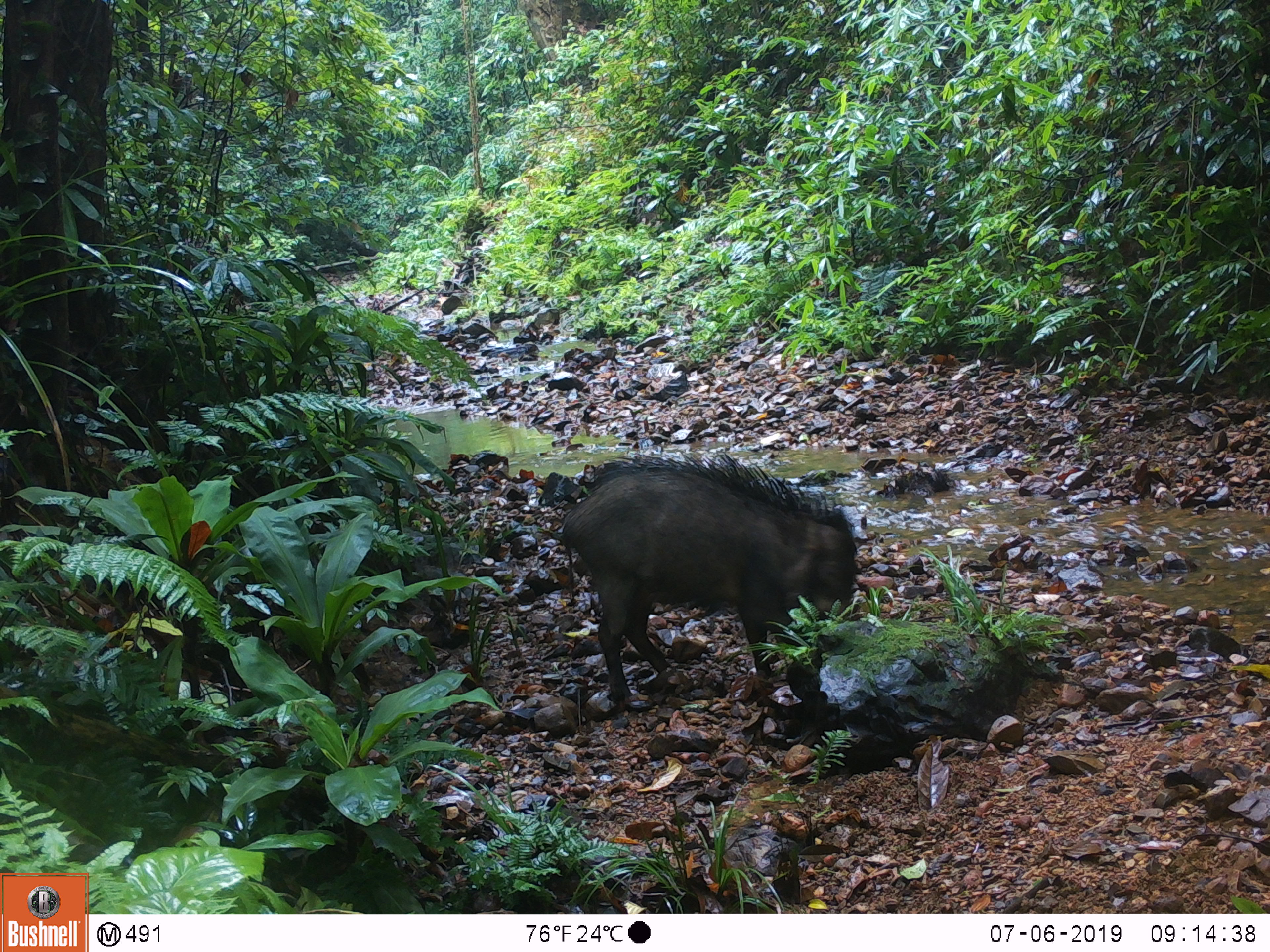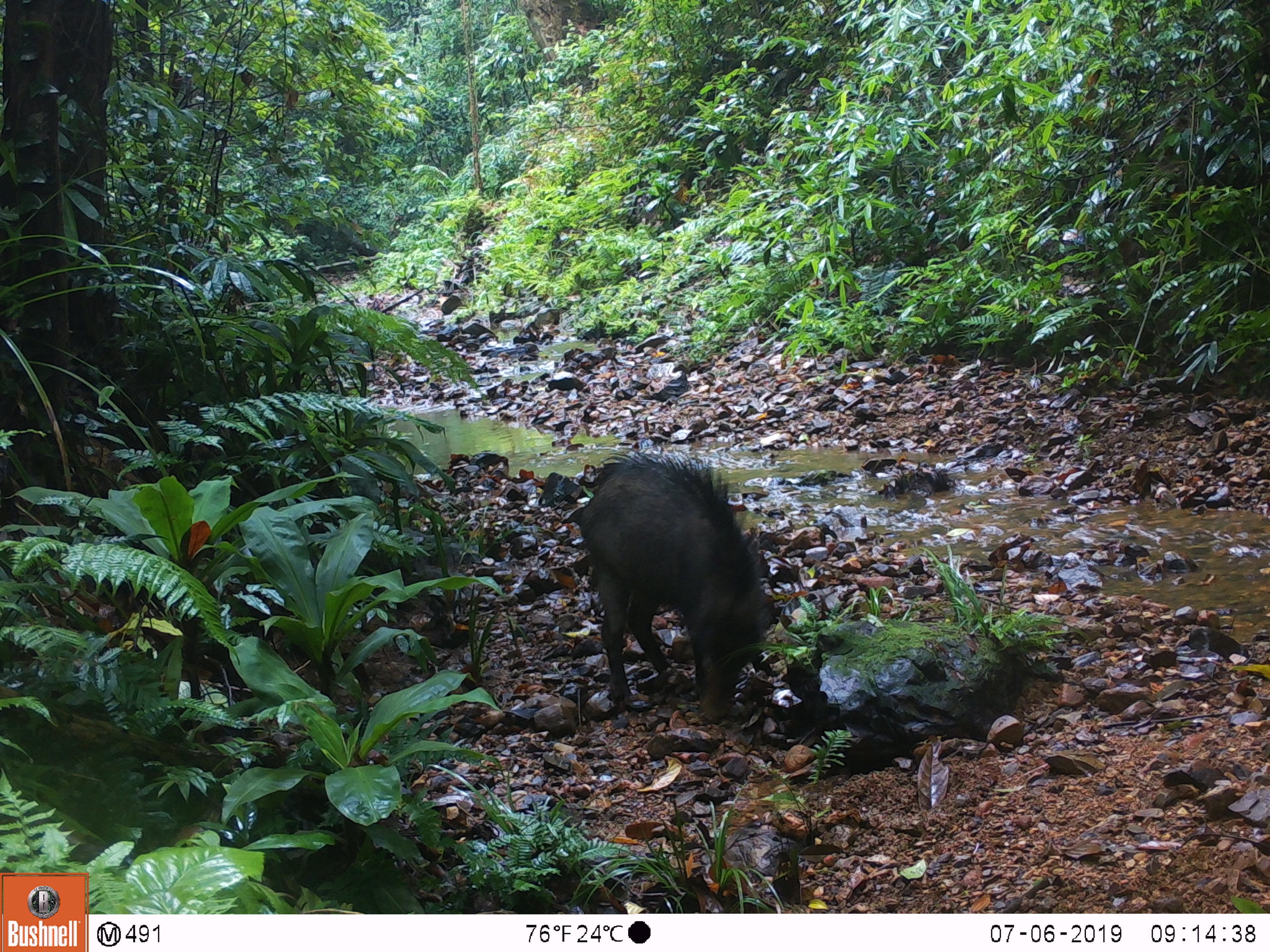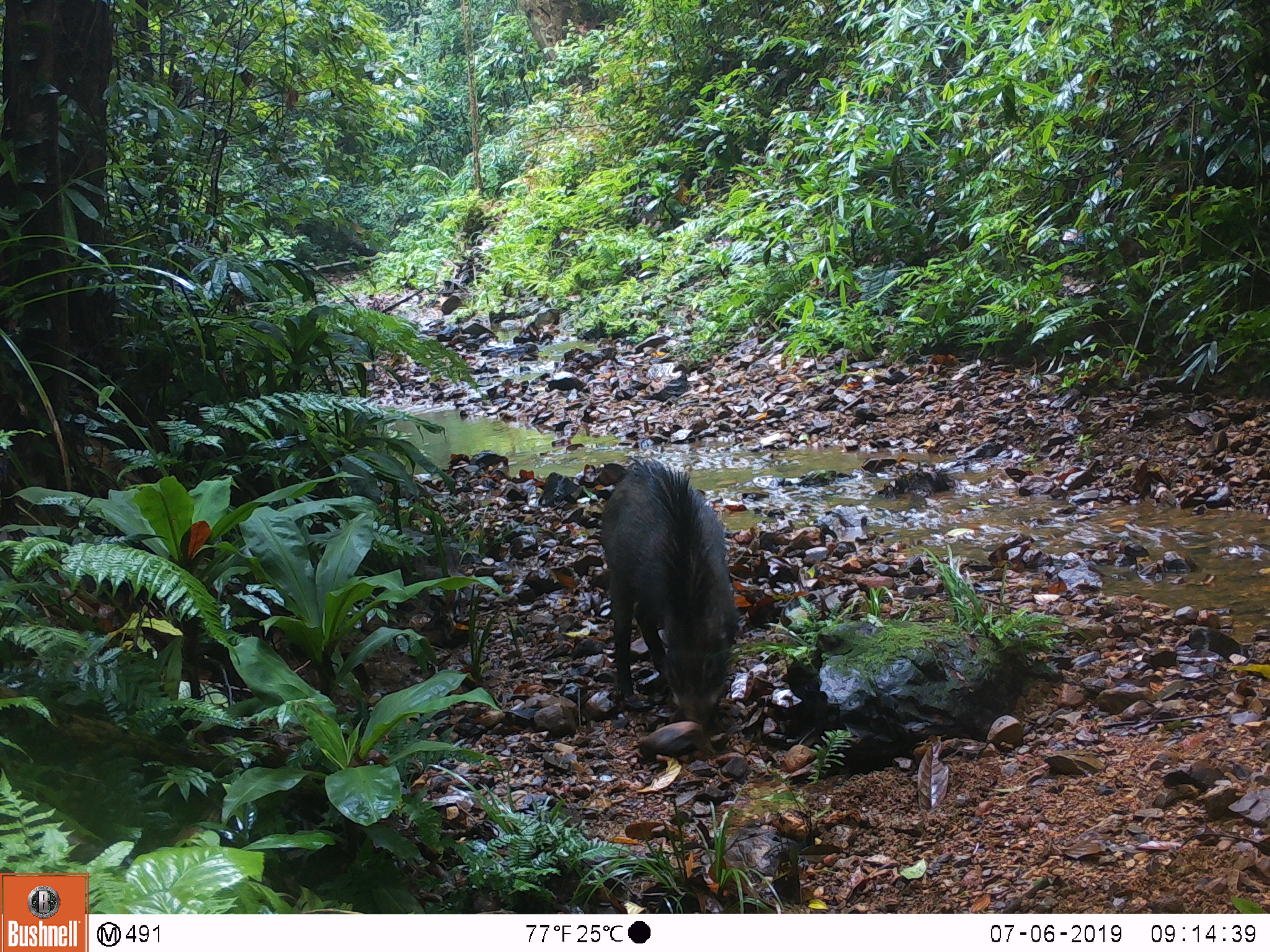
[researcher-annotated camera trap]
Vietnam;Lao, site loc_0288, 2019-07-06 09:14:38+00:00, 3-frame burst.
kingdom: Animalia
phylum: Chordata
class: Mammalia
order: Artiodactyla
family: Suidae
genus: Sus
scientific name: Sus scrofa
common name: eurasian wild pig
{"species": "eurasian wild pig (Sus scrofa)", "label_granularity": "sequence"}